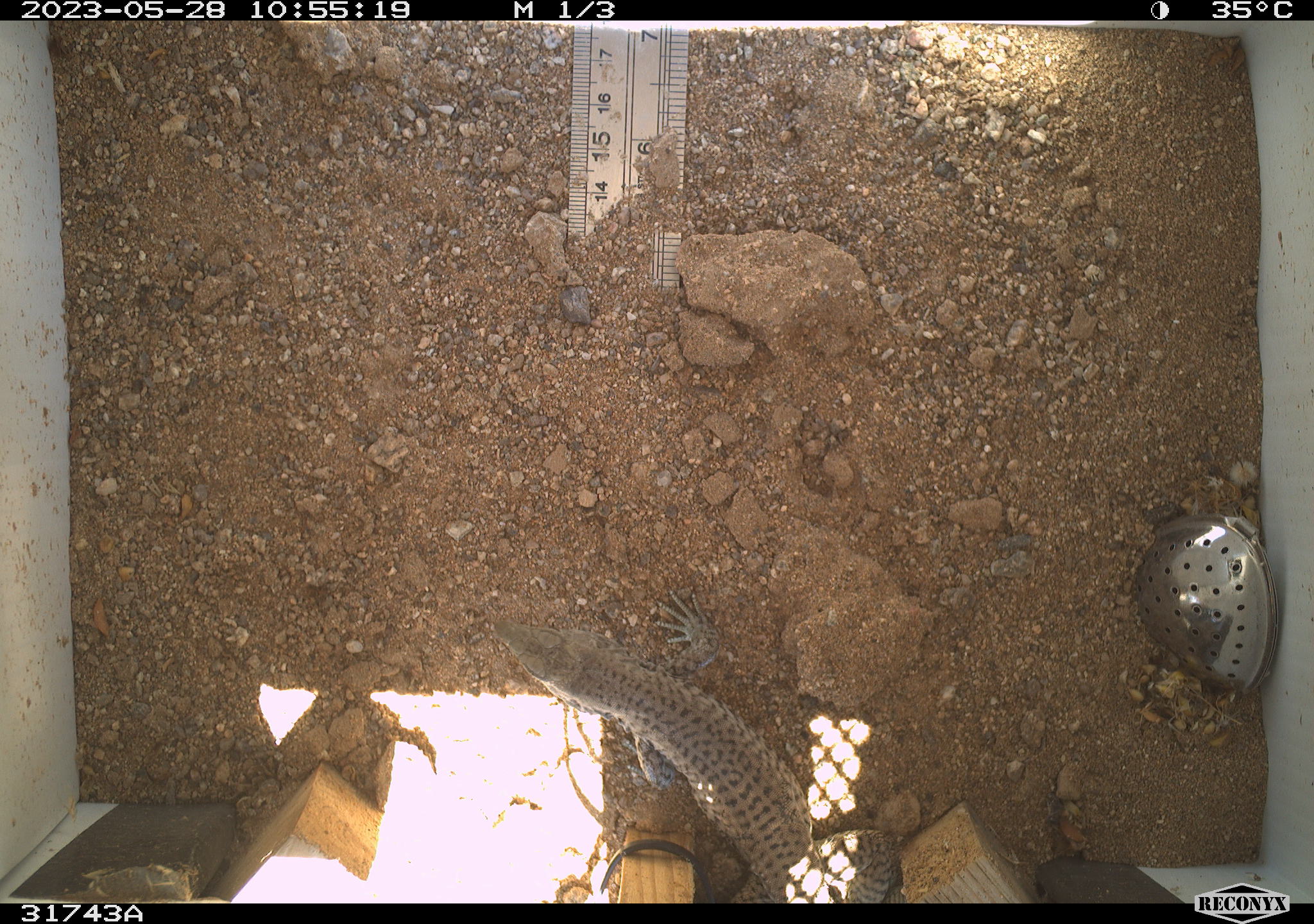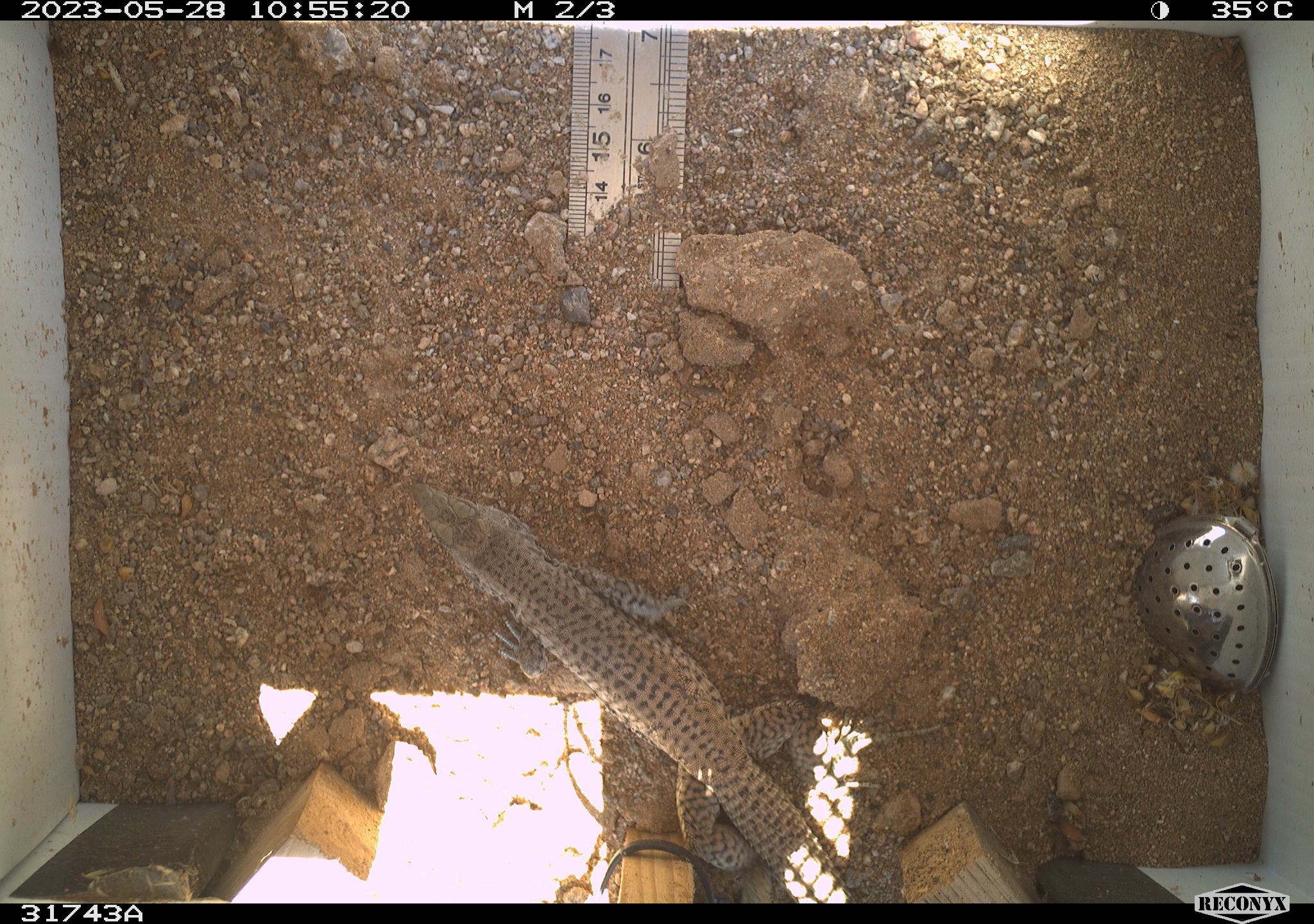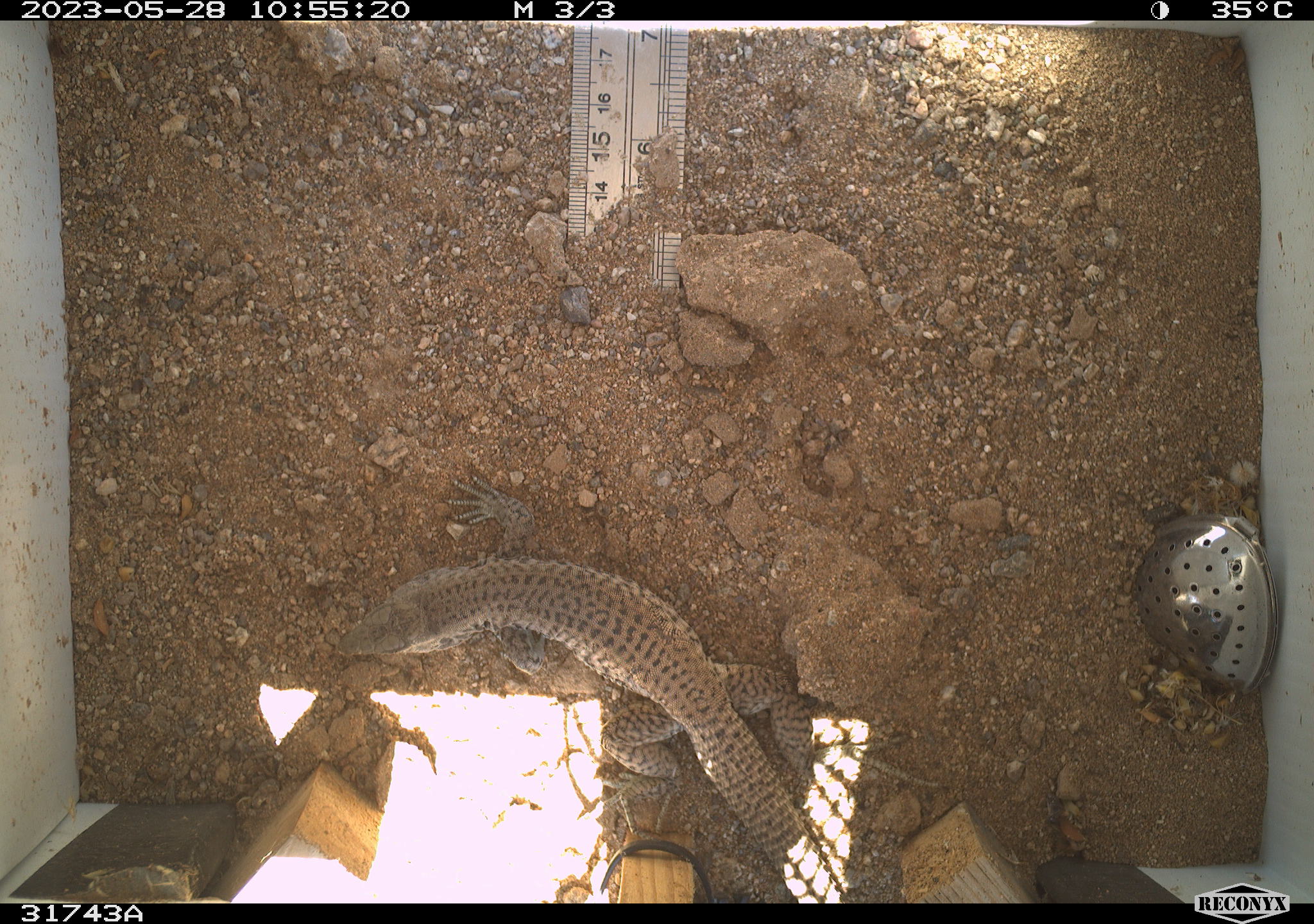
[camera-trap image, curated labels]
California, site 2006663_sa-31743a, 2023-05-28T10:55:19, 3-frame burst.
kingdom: Animalia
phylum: Chordata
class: Reptilia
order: Squamata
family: Teiidae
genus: Aspidoscelis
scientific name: Aspidoscelis tigris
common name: western whiptail